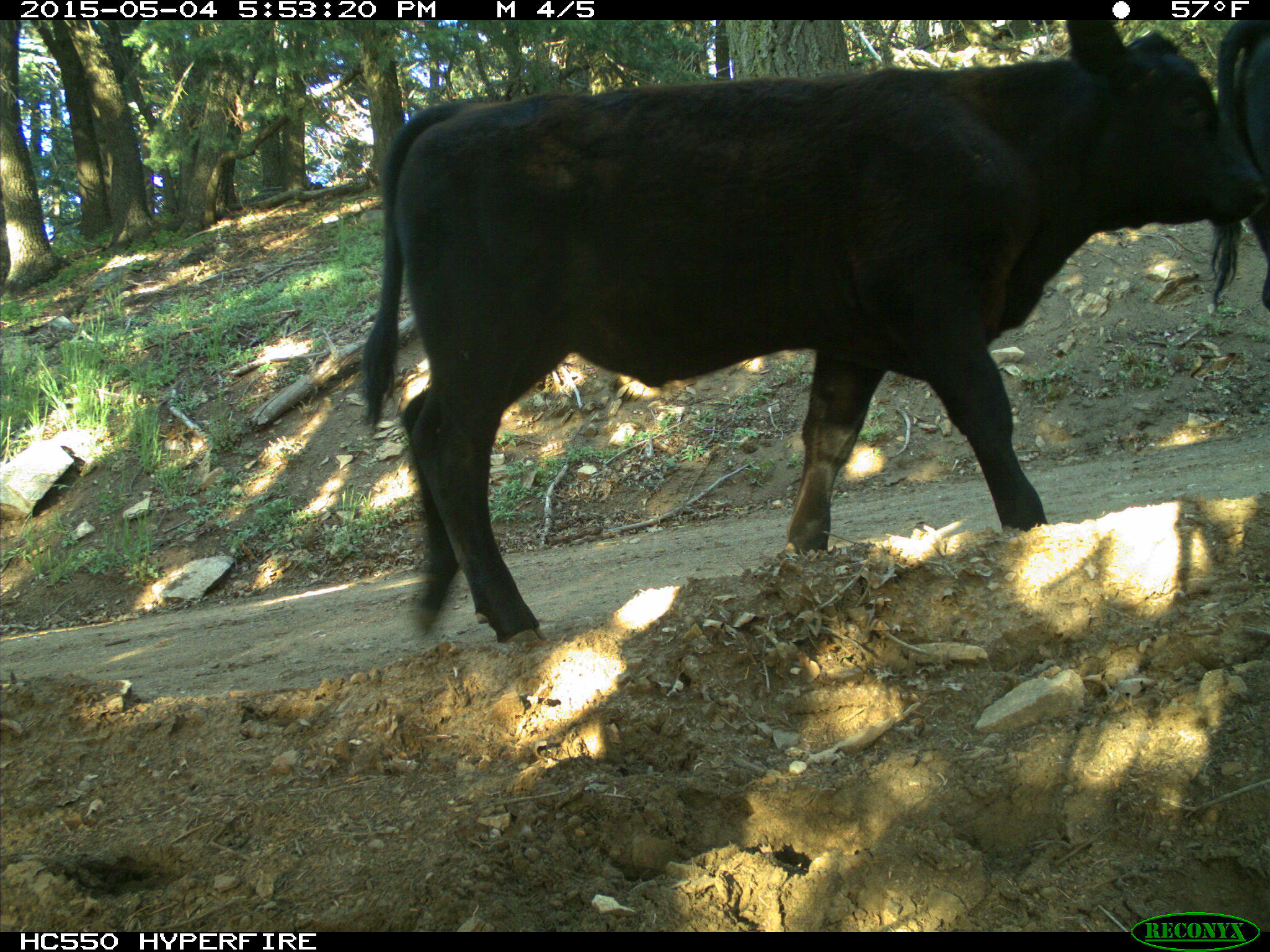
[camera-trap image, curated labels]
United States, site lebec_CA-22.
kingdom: Animalia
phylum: Chordata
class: Mammalia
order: Artiodactyla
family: Bovidae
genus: Bos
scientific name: Bos taurus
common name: domestic cow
Bos taurus (domestic cow).